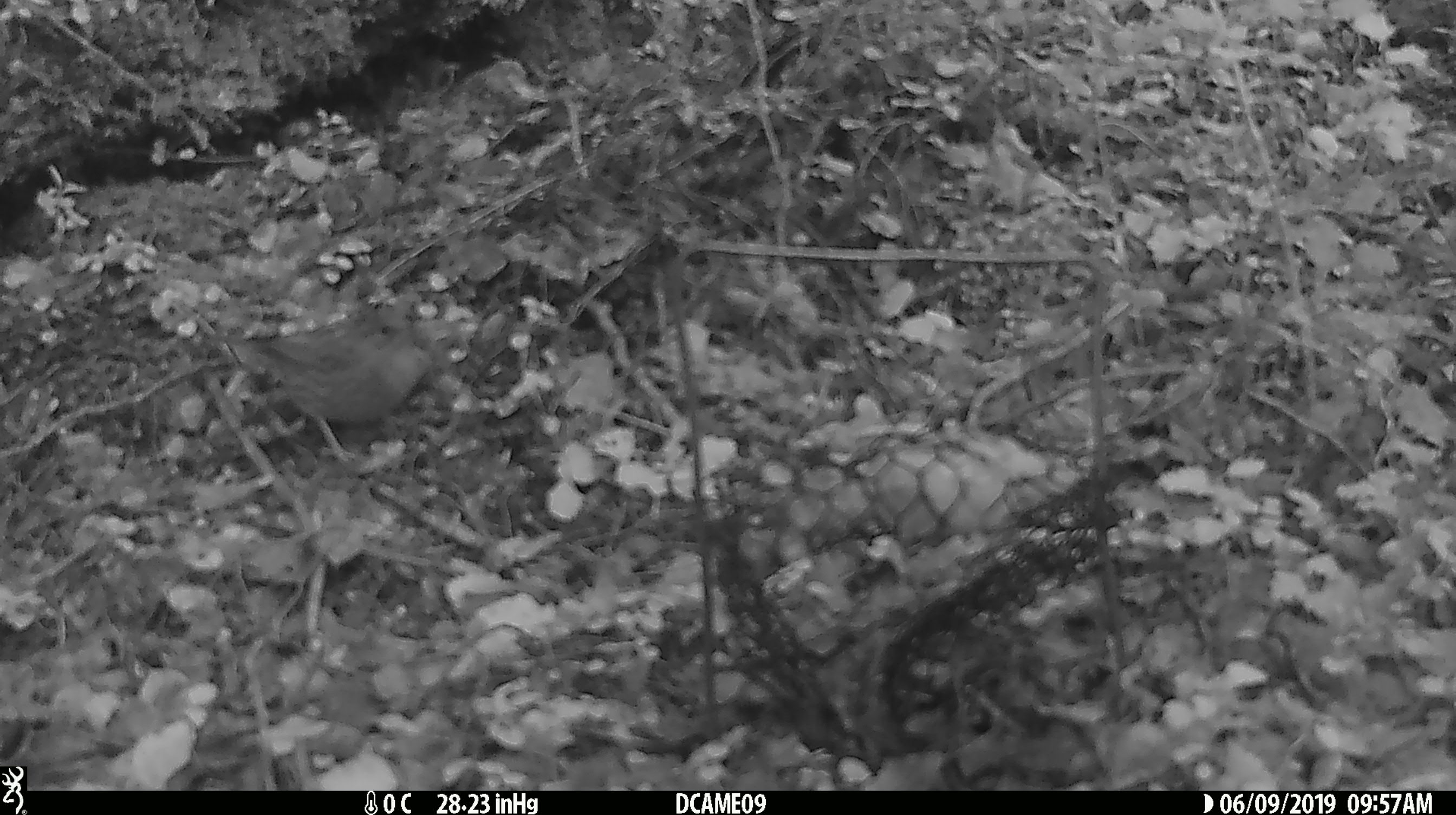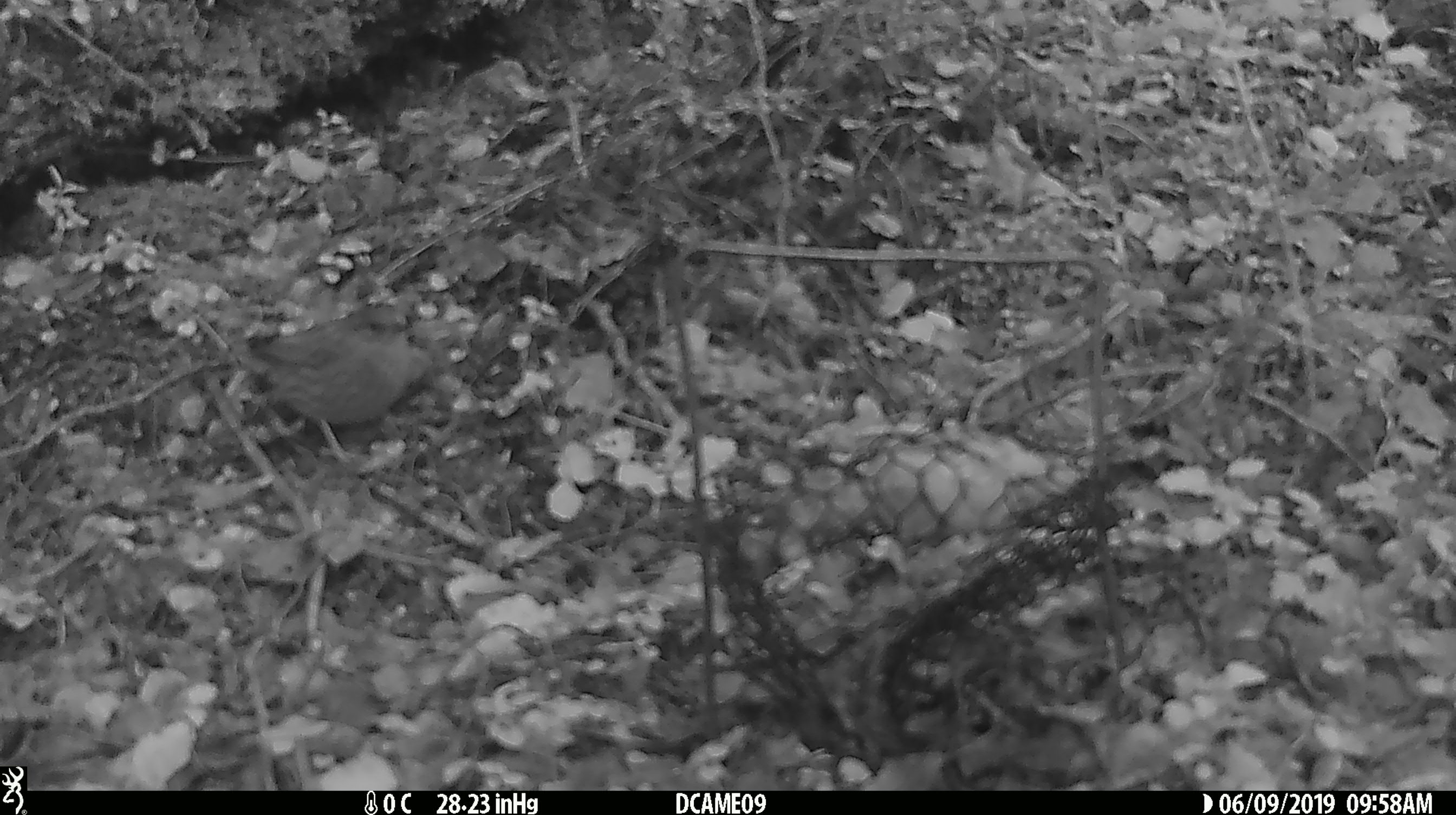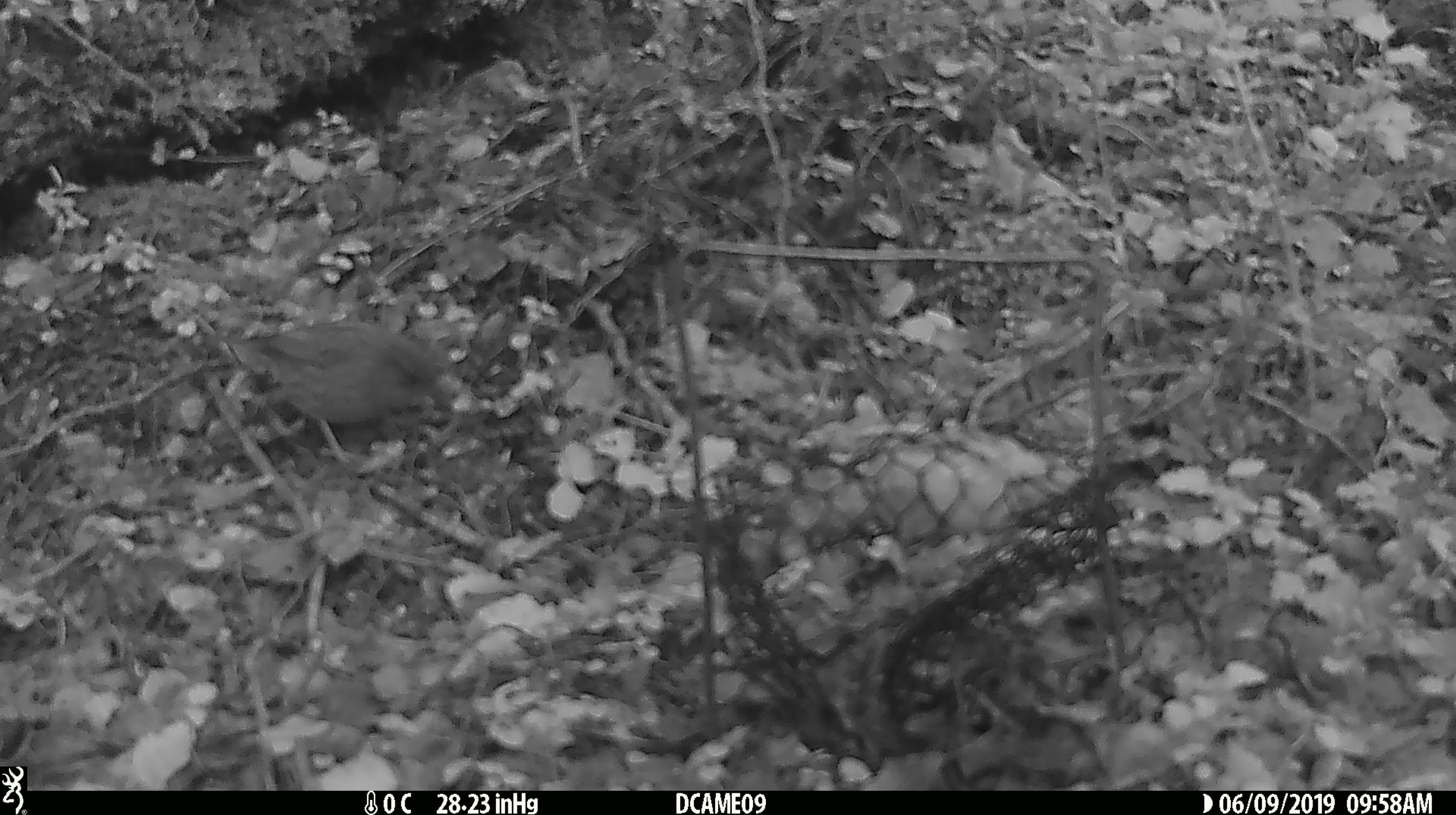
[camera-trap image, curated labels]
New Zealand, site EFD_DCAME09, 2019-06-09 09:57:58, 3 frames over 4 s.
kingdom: Animalia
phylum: Chordata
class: Aves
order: Passeriformes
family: Prunellidae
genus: Prunella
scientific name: Prunella modularis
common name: dunnock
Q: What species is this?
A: Dunnock (Prunella modularis).